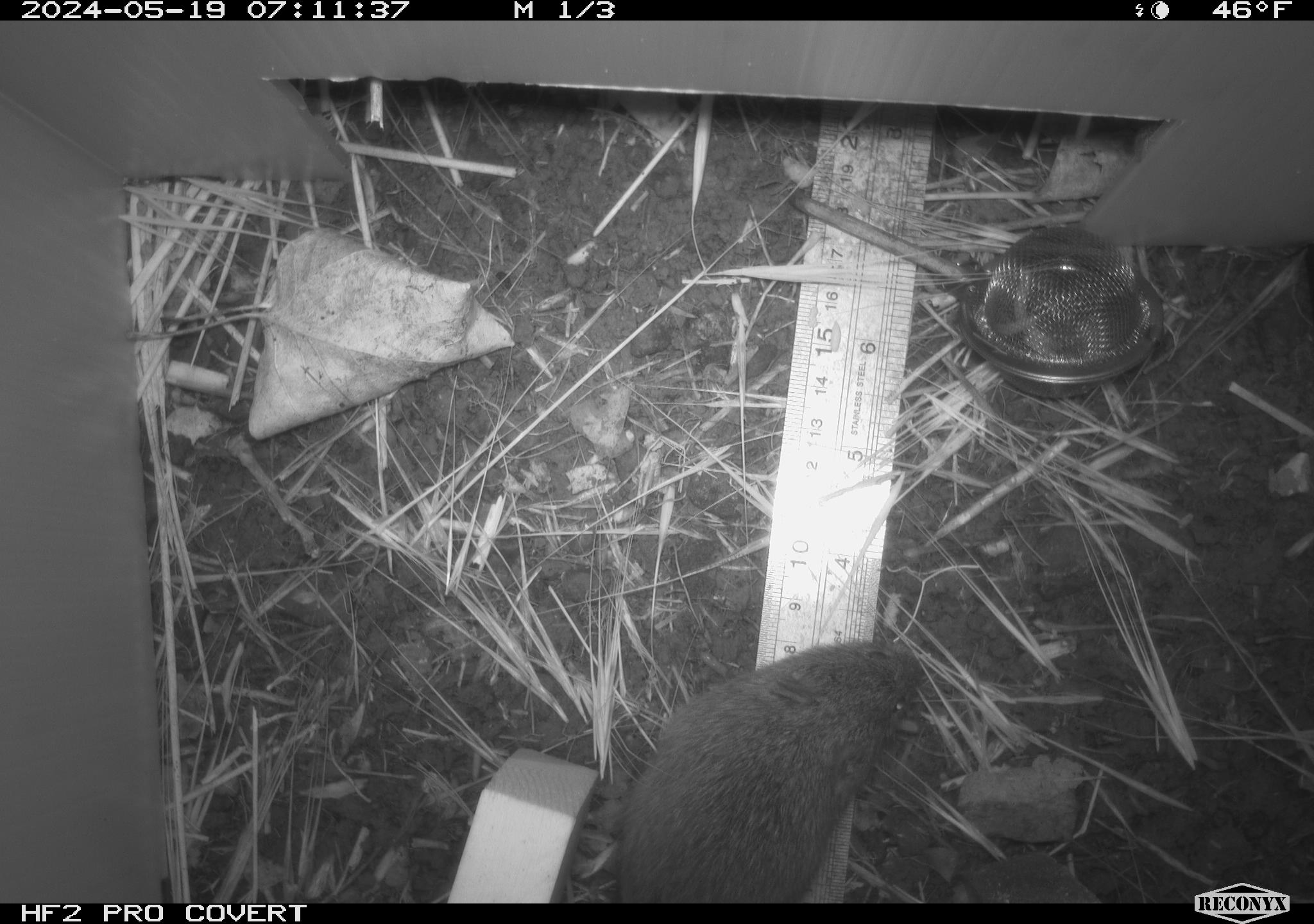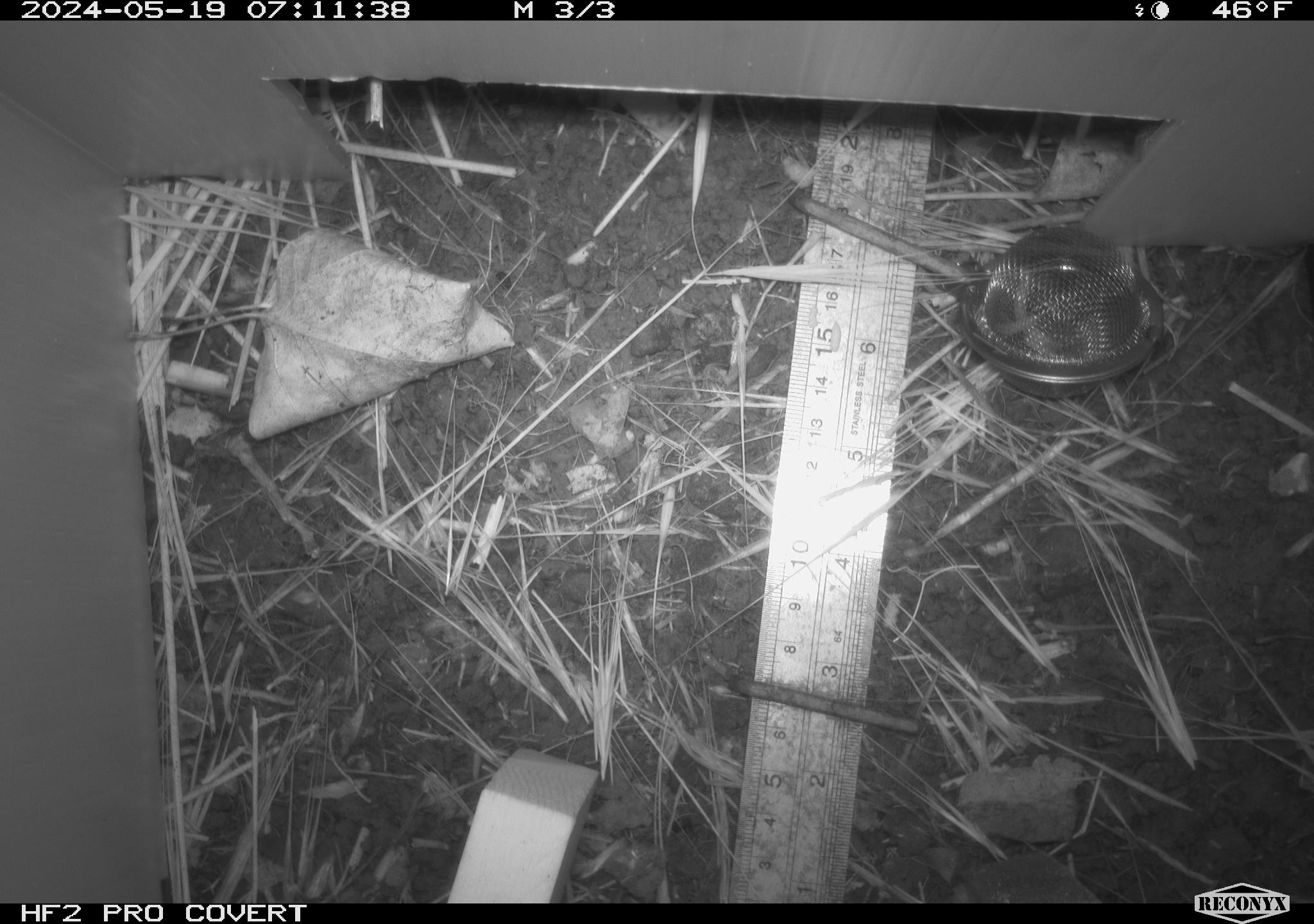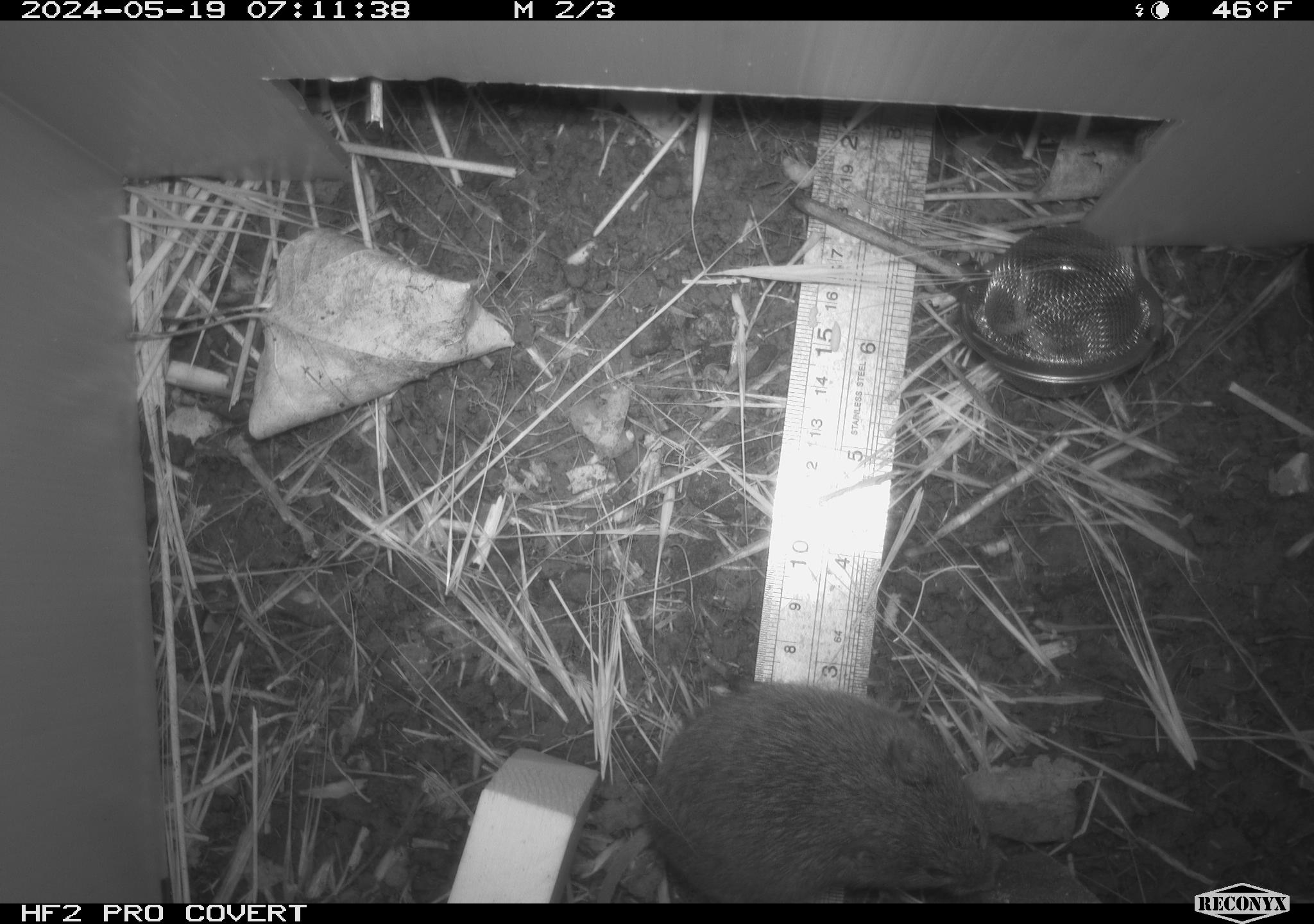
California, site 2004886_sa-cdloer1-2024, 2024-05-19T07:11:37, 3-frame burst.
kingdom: Animalia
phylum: Chordata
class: Mammalia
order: Rodentia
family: Cricetidae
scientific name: Arvicolinae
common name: voles, lemmings, and muskrats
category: arvicolinae subfamily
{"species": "arvicolinae subfamily (voles, lemmings, and muskrats) (Arvicolinae)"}